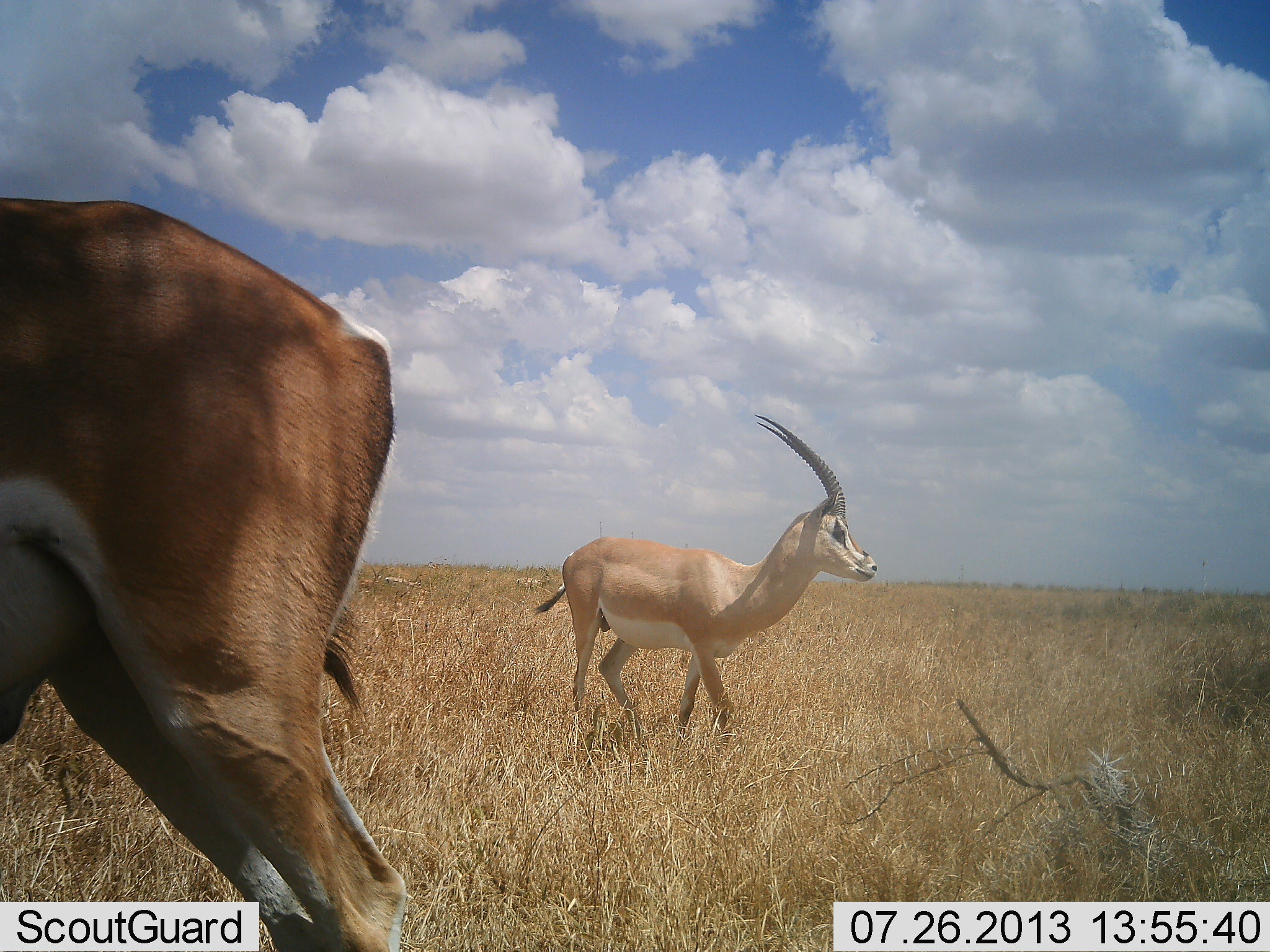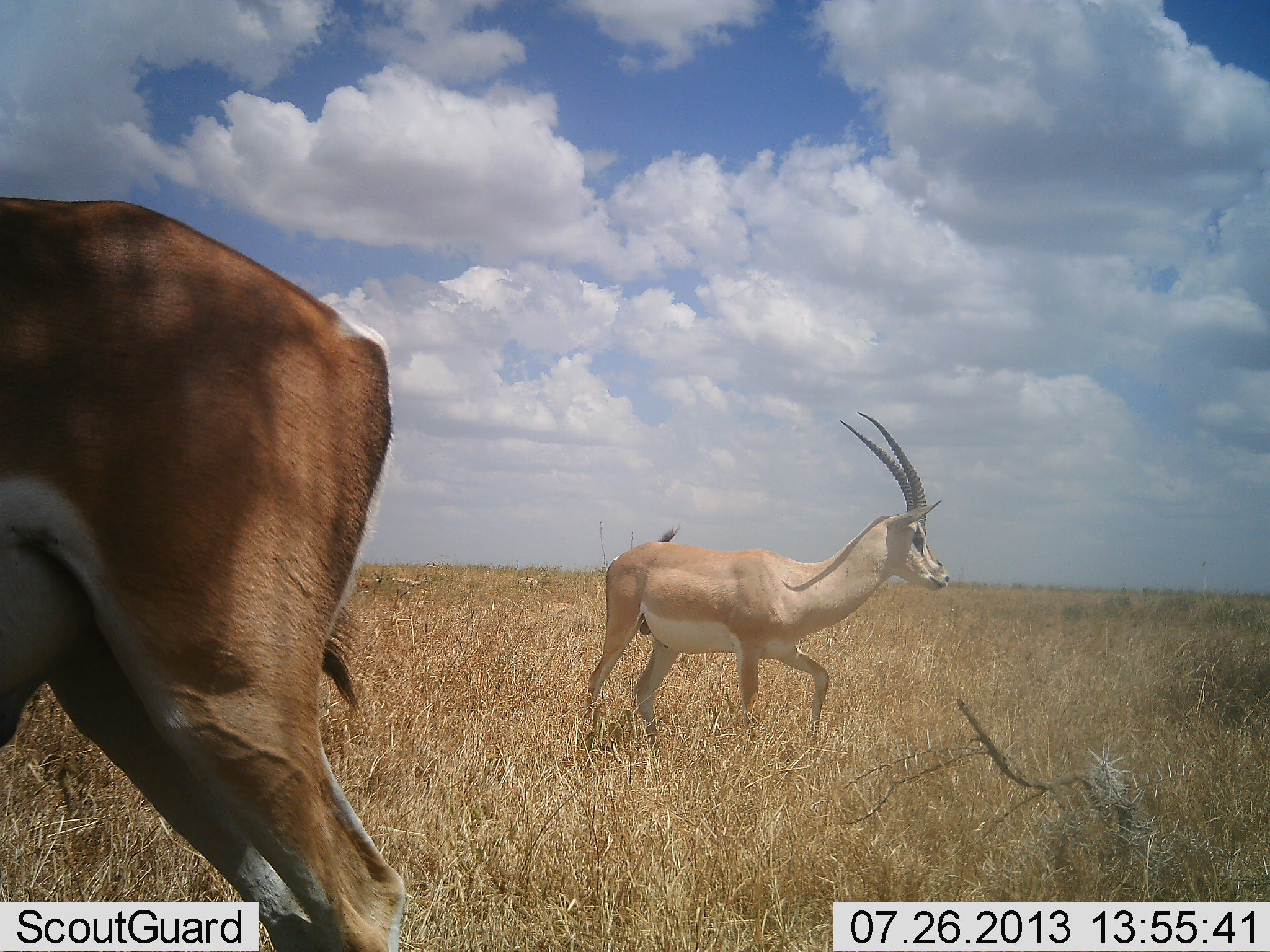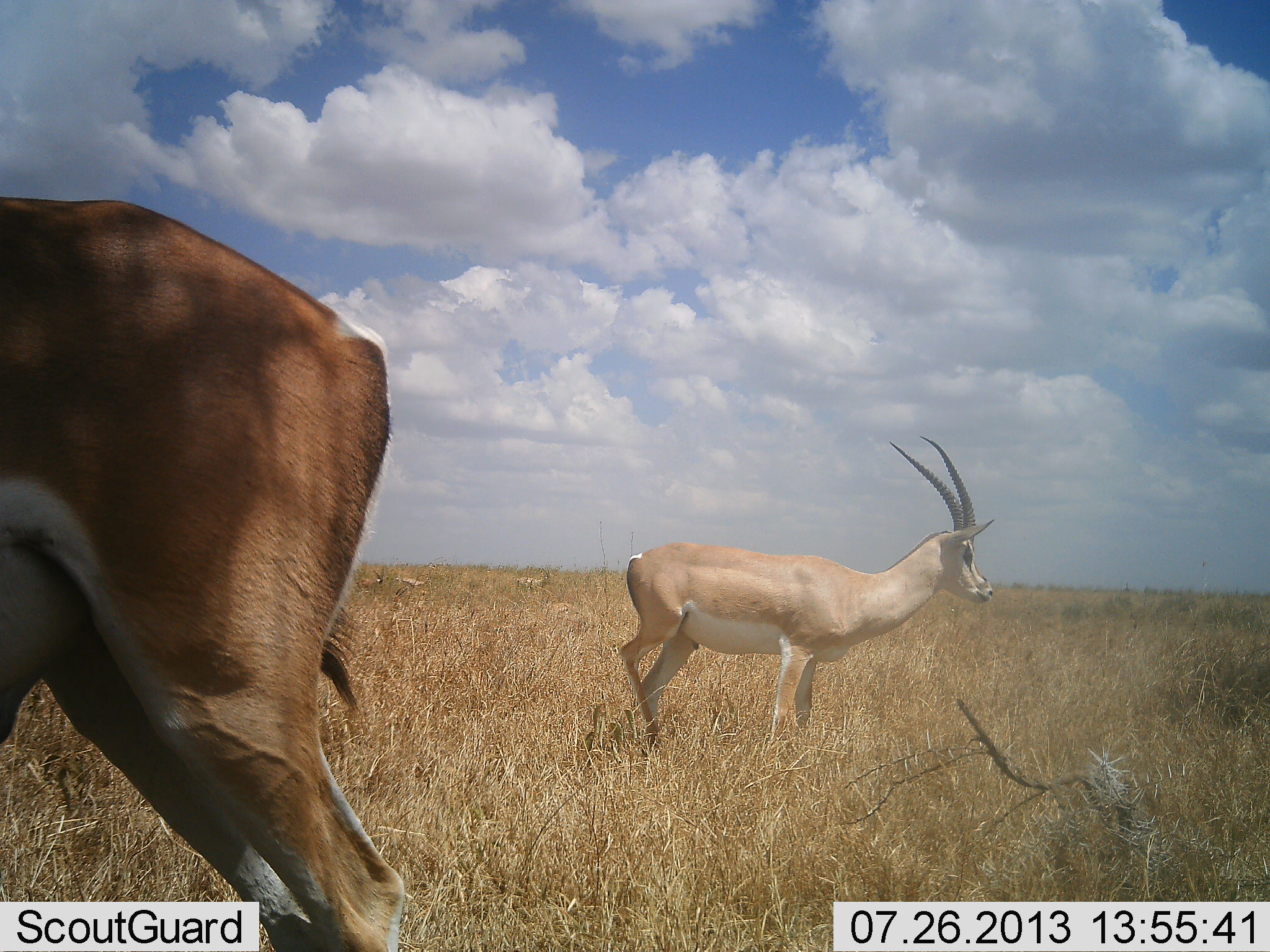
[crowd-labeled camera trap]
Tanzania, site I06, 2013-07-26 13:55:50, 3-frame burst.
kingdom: Animalia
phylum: Chordata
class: Mammalia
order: Artiodactyla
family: Bovidae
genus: Nanger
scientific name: Nanger granti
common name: grant's gazelle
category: gazellegrants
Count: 2.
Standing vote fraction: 86%.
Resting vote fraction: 0%.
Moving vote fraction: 75%.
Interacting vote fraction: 0%.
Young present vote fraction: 0%.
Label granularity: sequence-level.